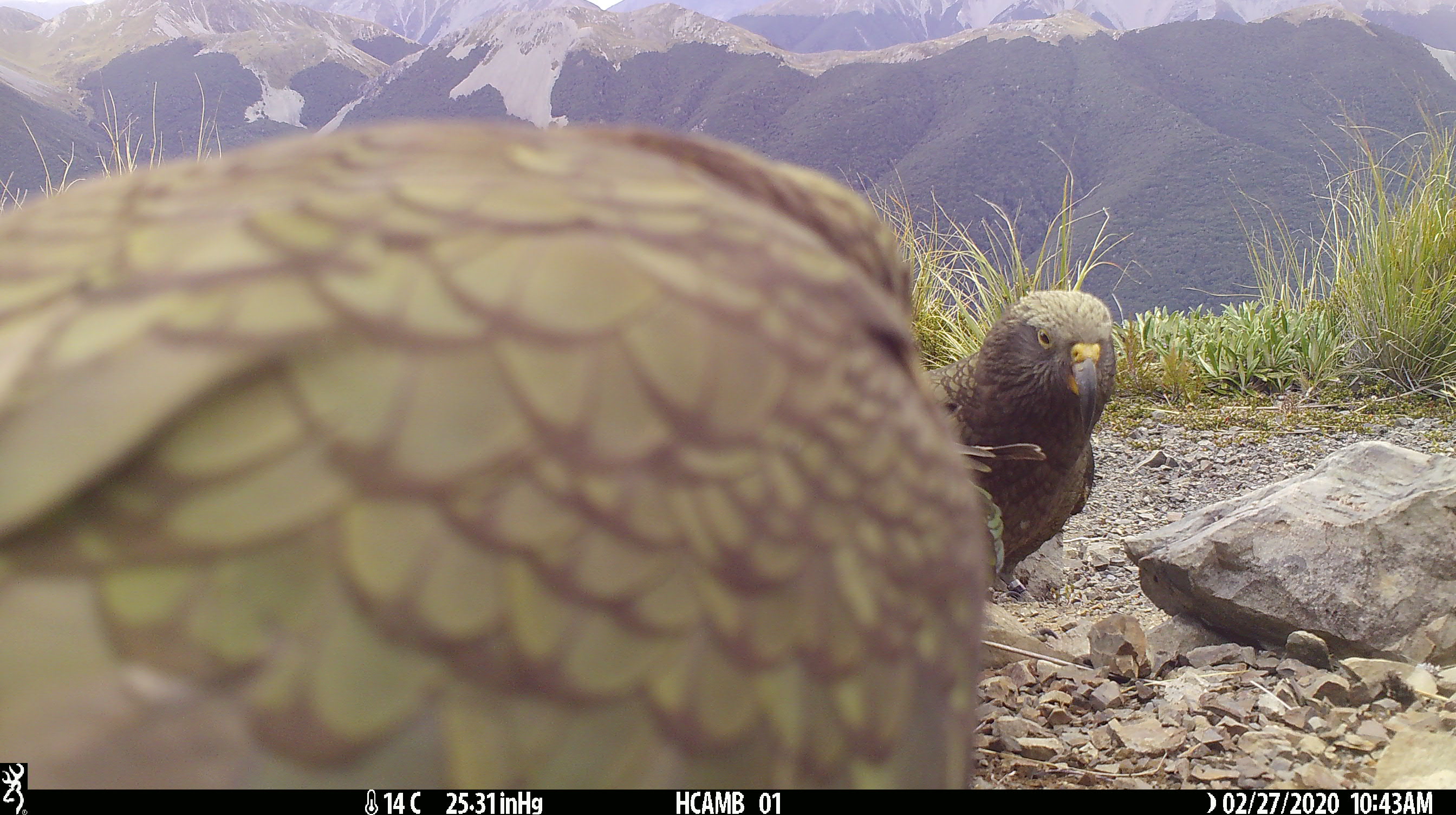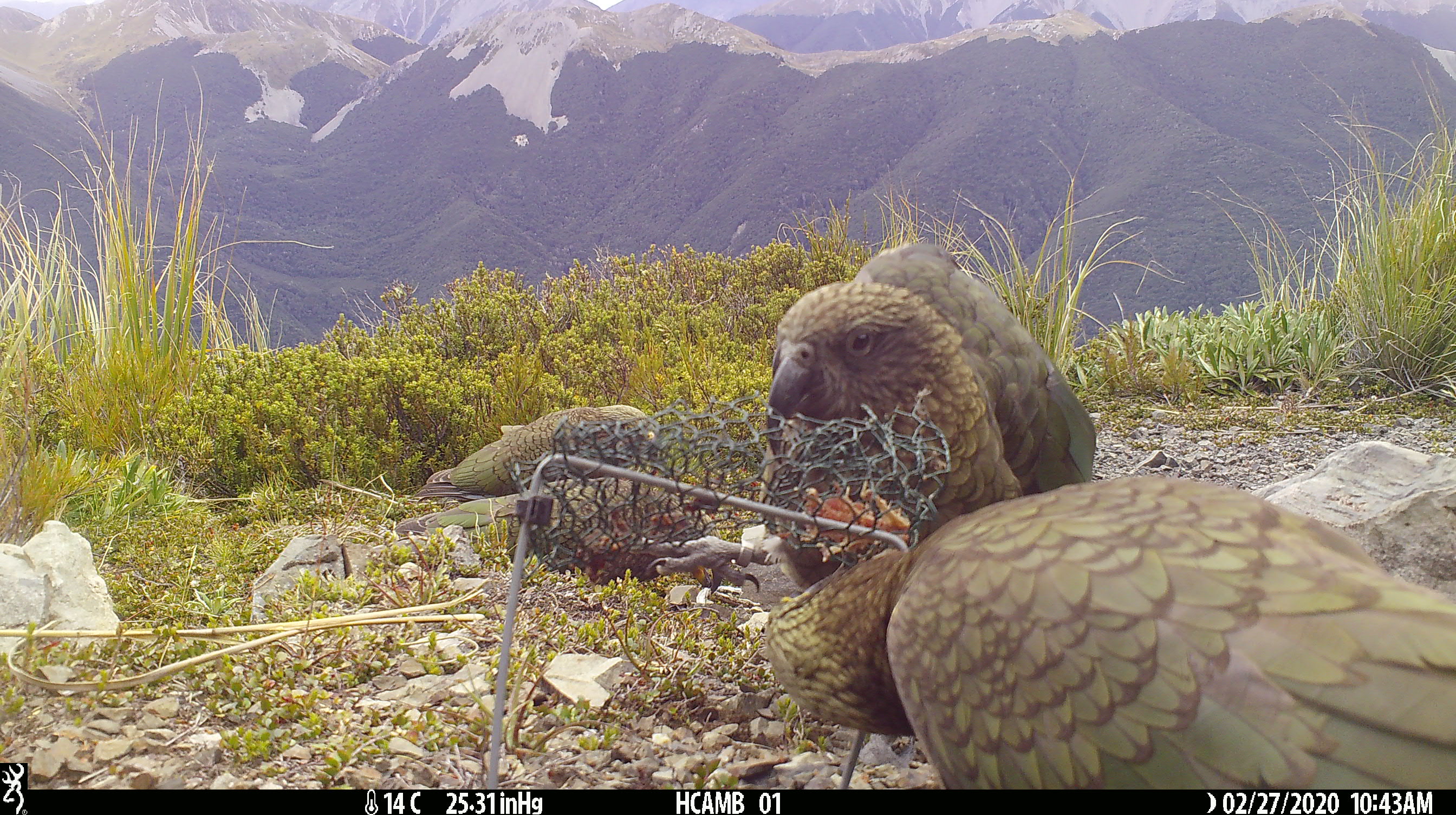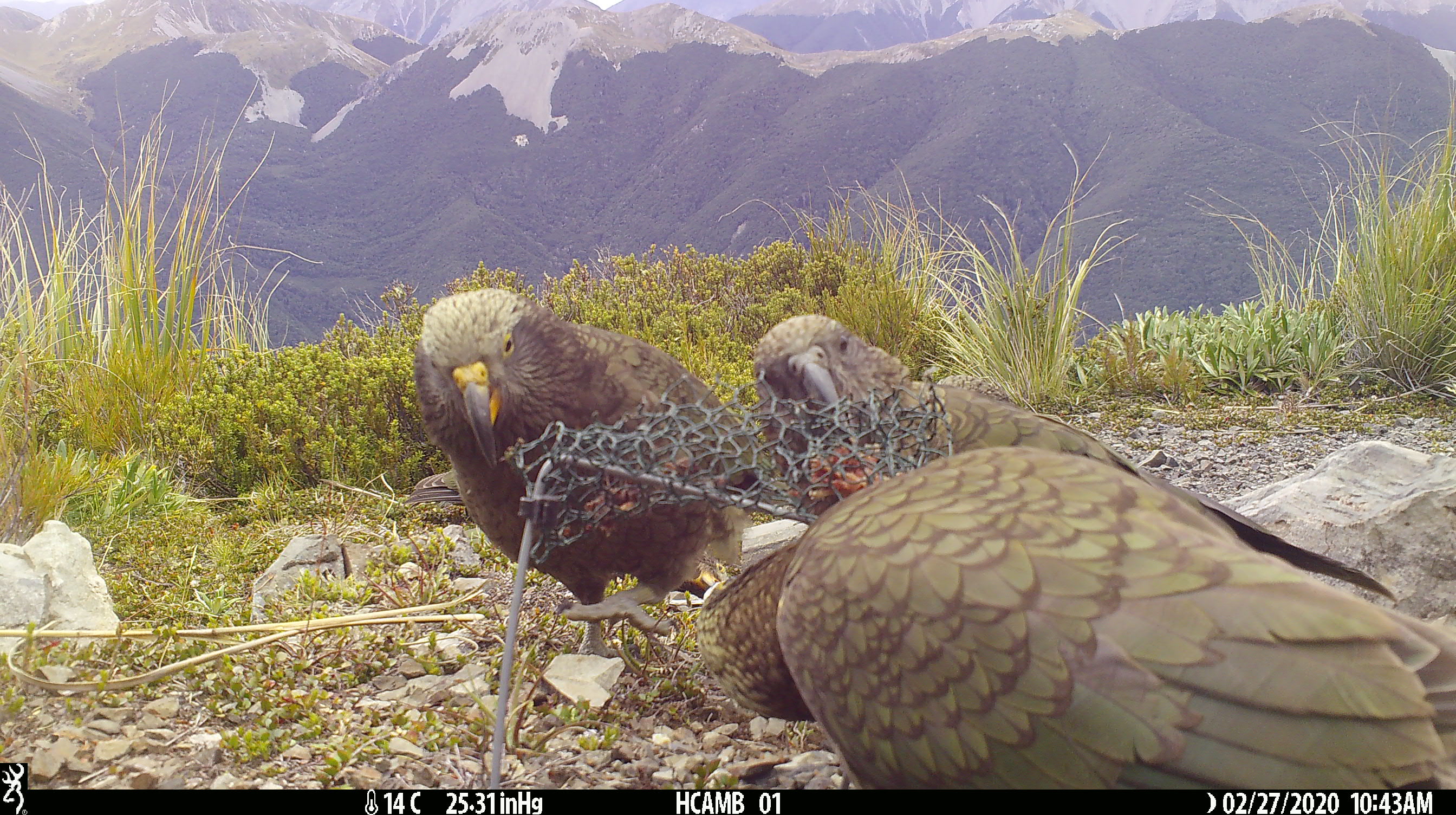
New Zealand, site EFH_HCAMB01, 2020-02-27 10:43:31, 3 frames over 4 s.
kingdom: Animalia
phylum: Chordata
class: Aves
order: Psittaciformes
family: Strigopidae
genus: Nestor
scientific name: Nestor notabilis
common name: kea